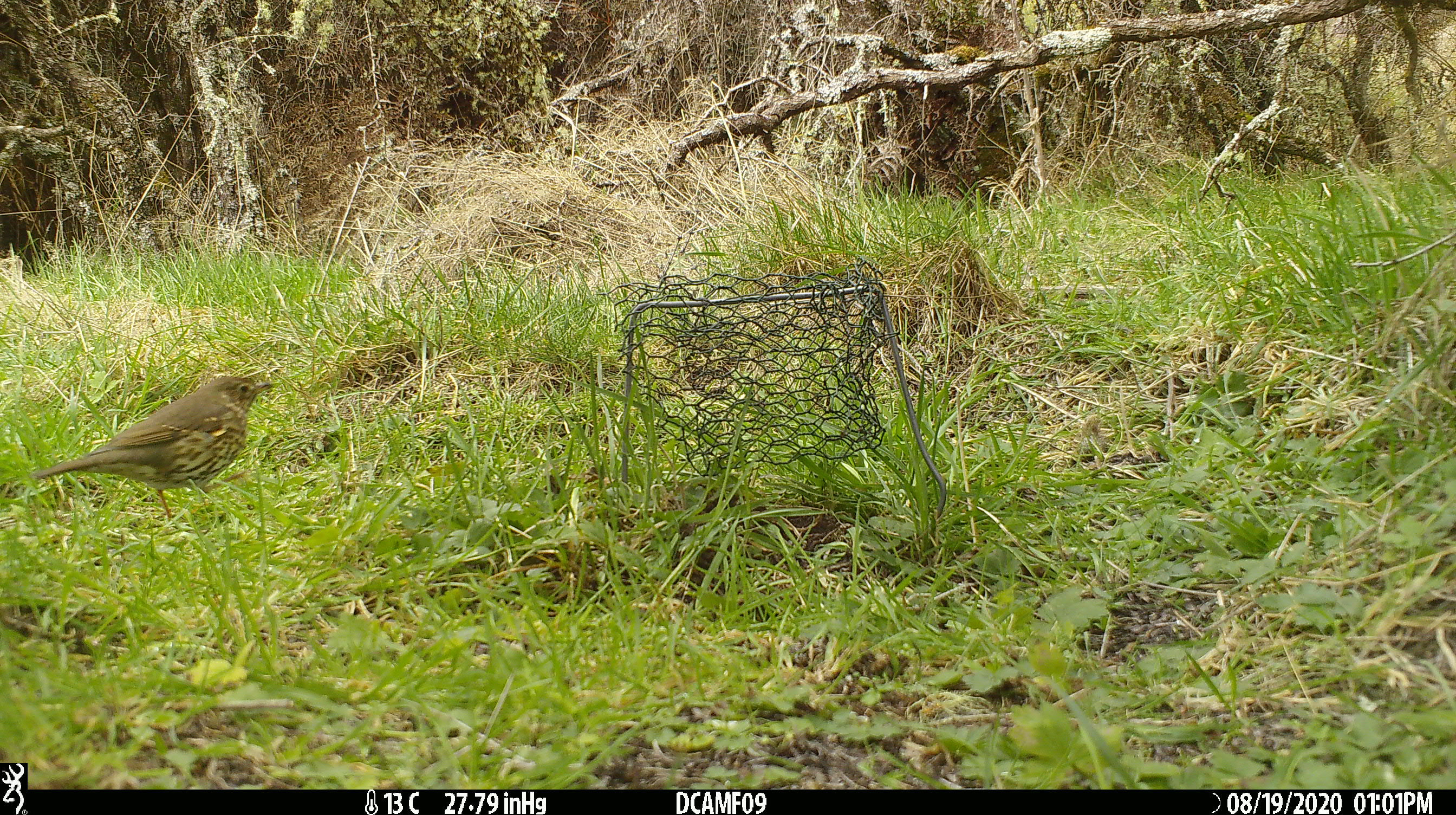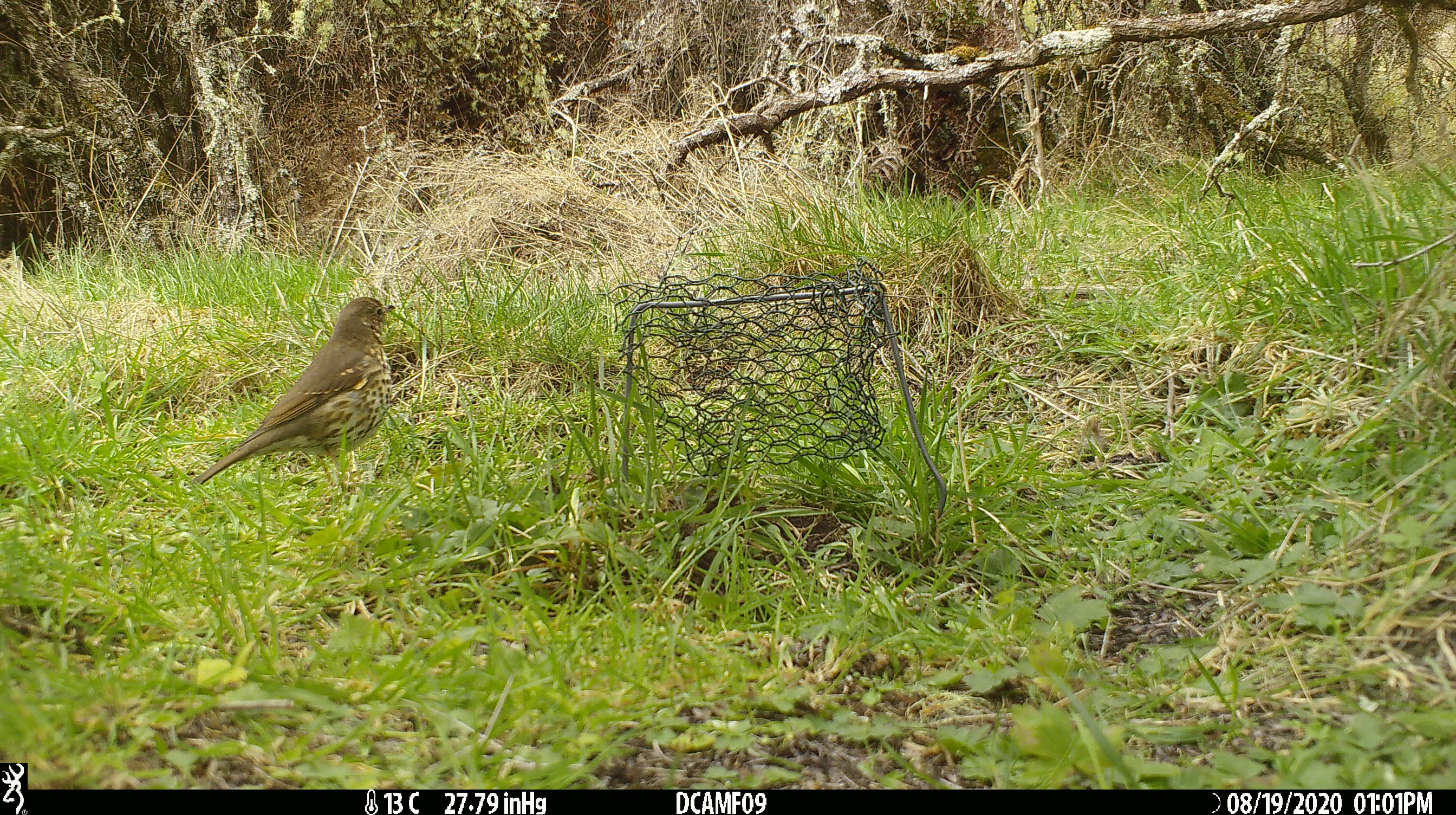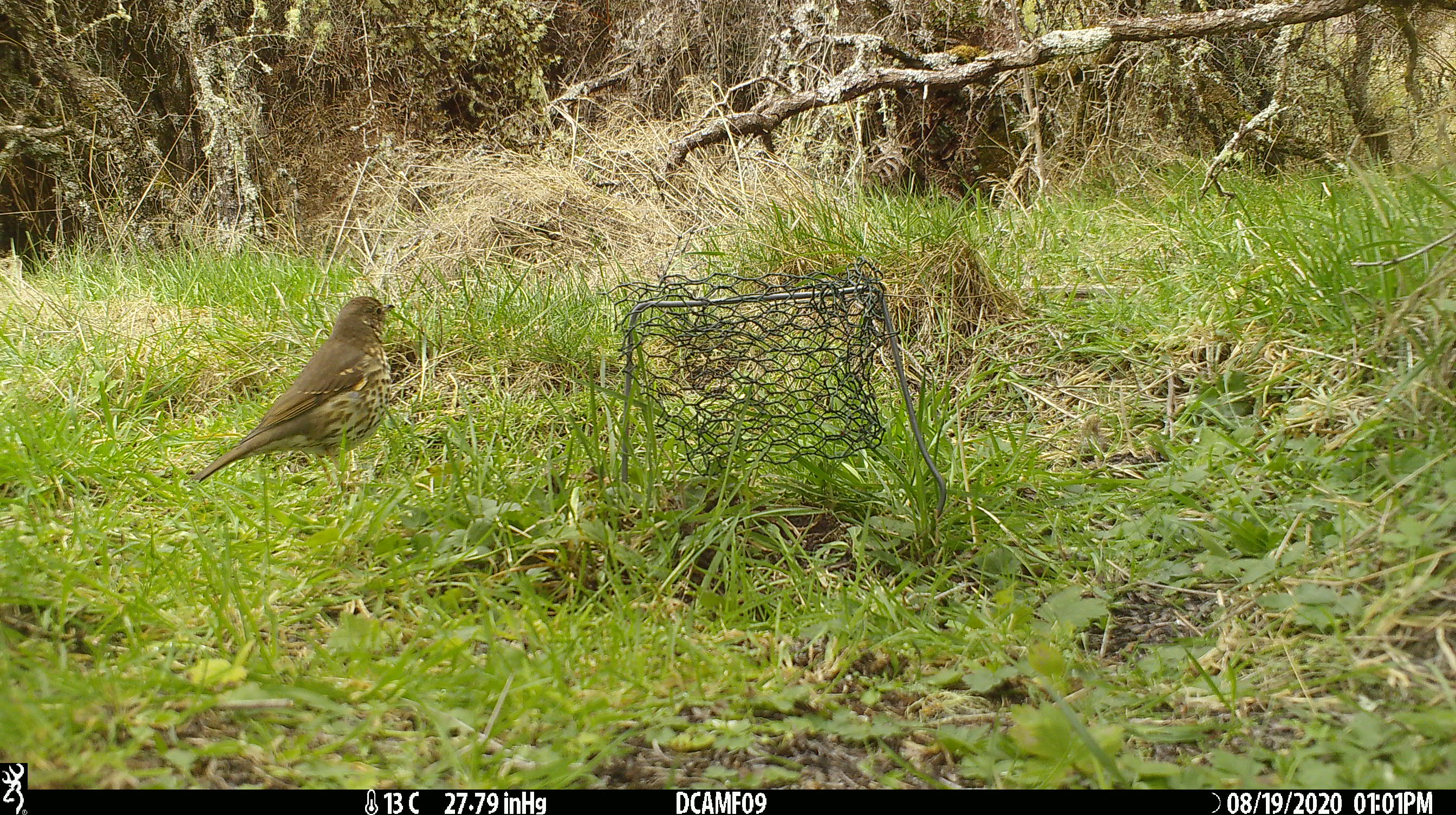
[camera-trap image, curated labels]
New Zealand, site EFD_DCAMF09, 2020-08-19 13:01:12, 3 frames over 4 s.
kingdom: Animalia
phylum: Chordata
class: Aves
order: Passeriformes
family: Turdidae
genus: Turdus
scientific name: Turdus philomelos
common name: song thrush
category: thrush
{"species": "thrush (song thrush) (Turdus philomelos)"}